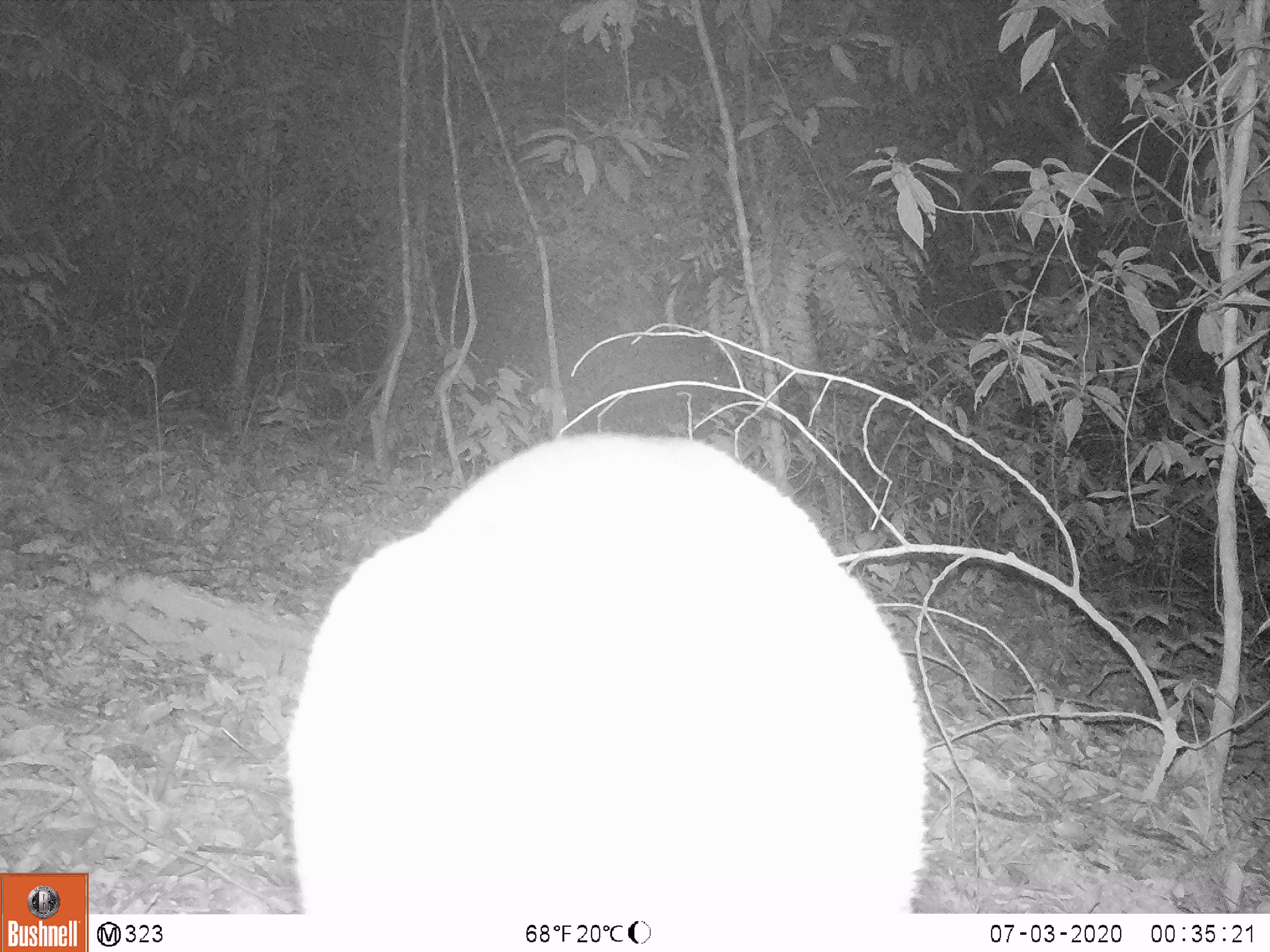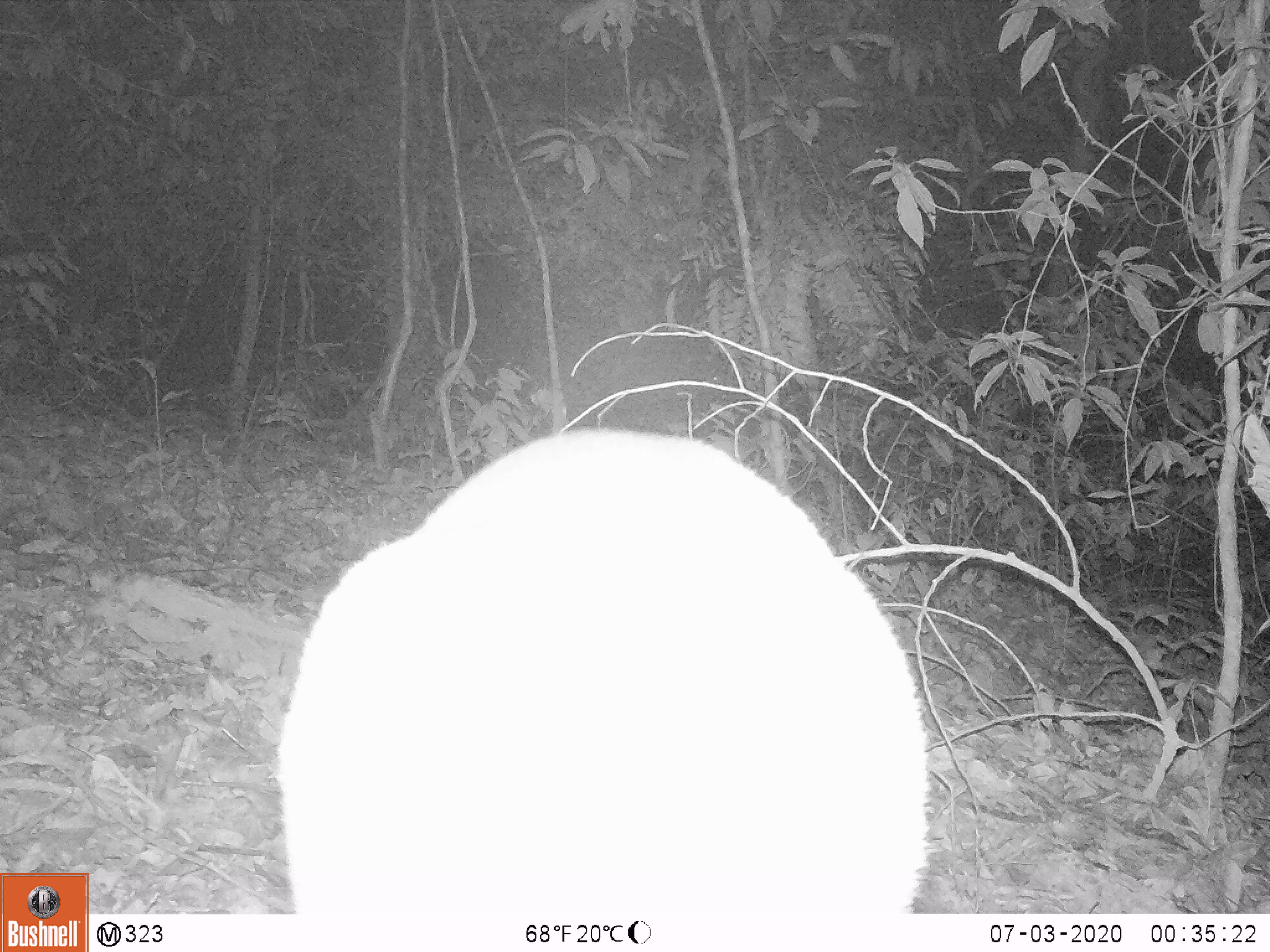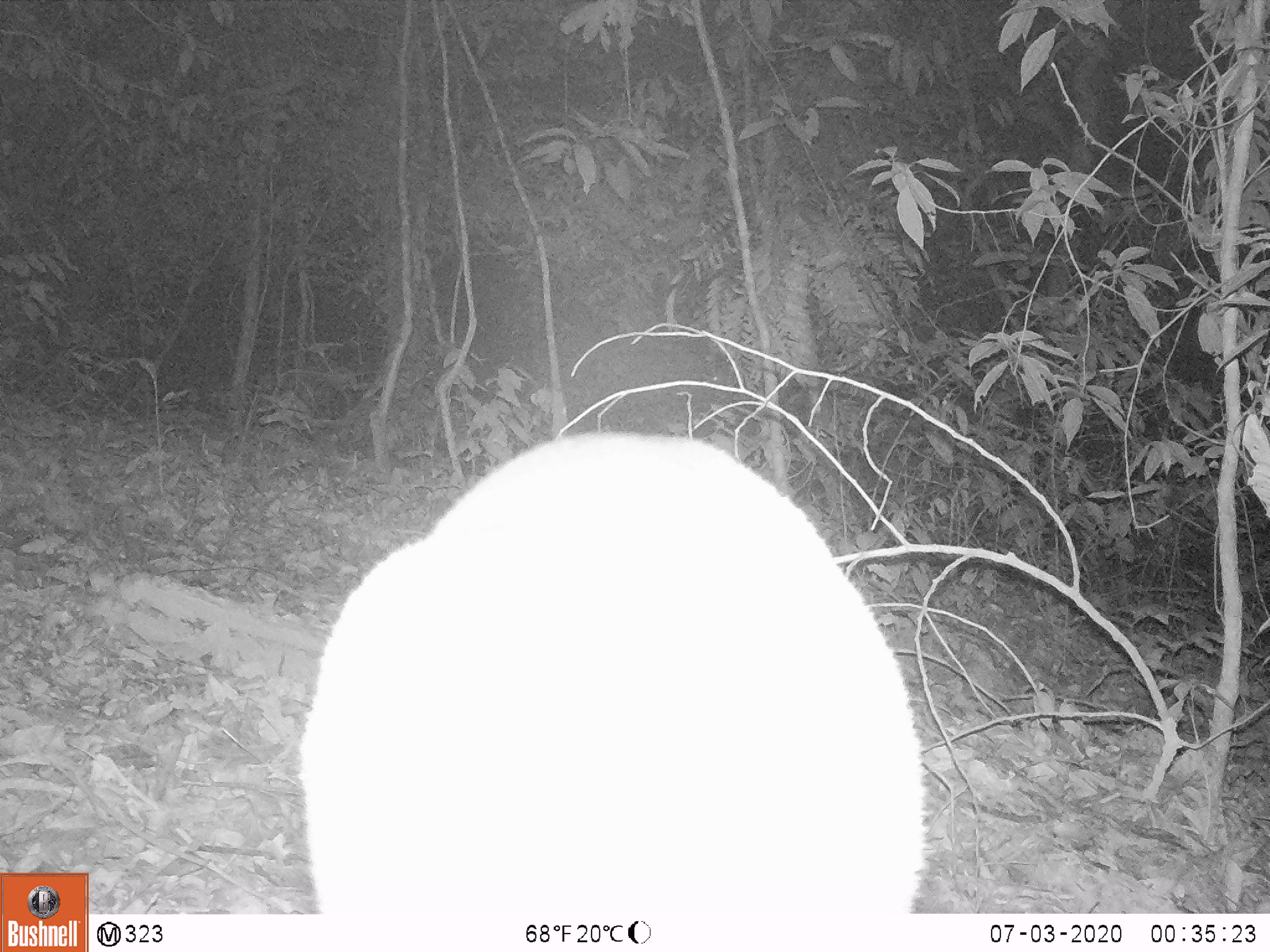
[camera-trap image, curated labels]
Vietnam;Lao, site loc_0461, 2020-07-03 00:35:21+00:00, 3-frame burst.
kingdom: Animalia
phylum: Chordata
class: Mammalia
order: Artiodactyla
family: Cervidae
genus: Muntiacus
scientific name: Muntiacus vuquangensis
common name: large-antlered muntjac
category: large antlered muntjac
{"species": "large antlered muntjac (large-antlered muntjac) (Muntiacus vuquangensis)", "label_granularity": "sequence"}